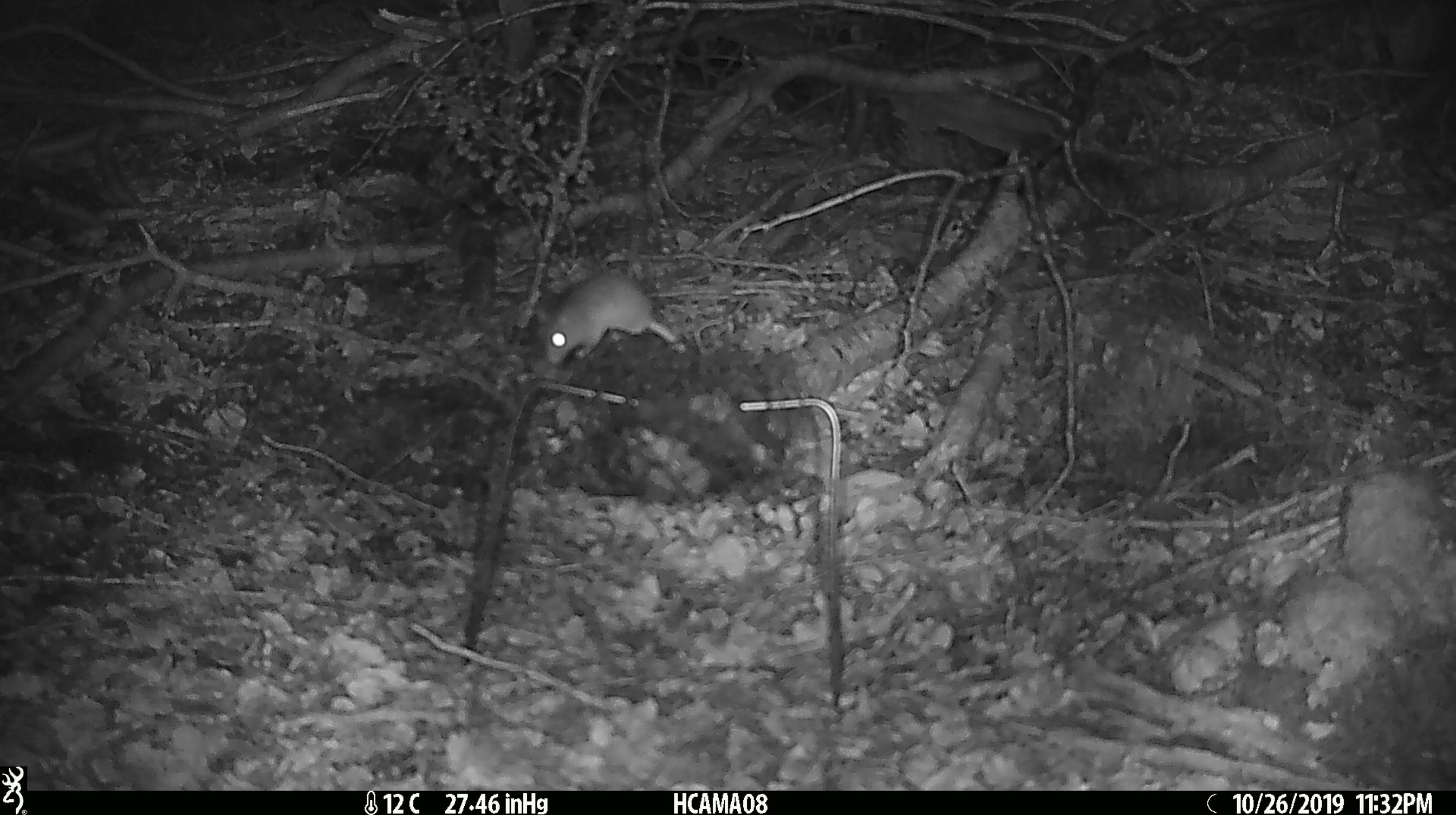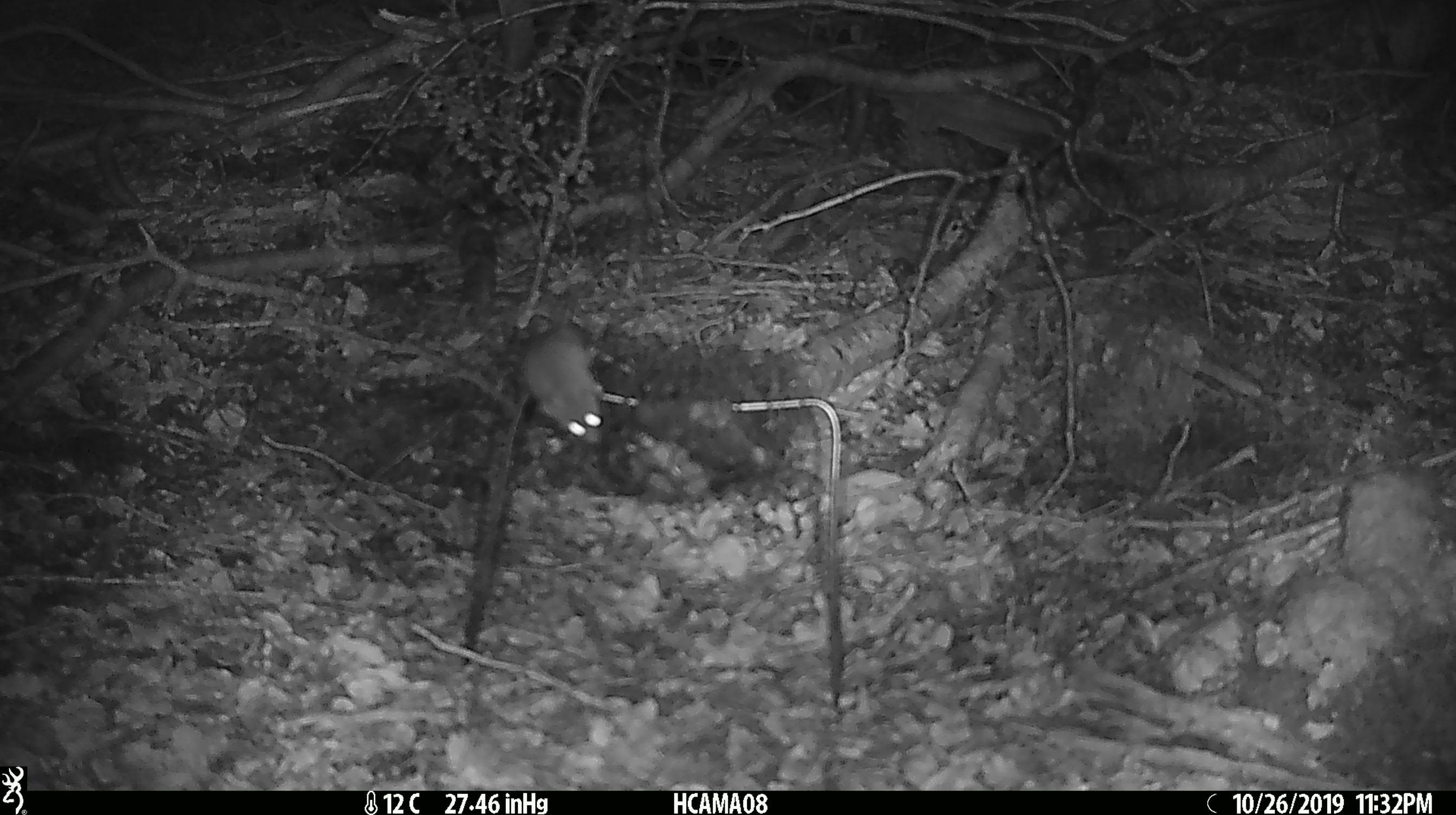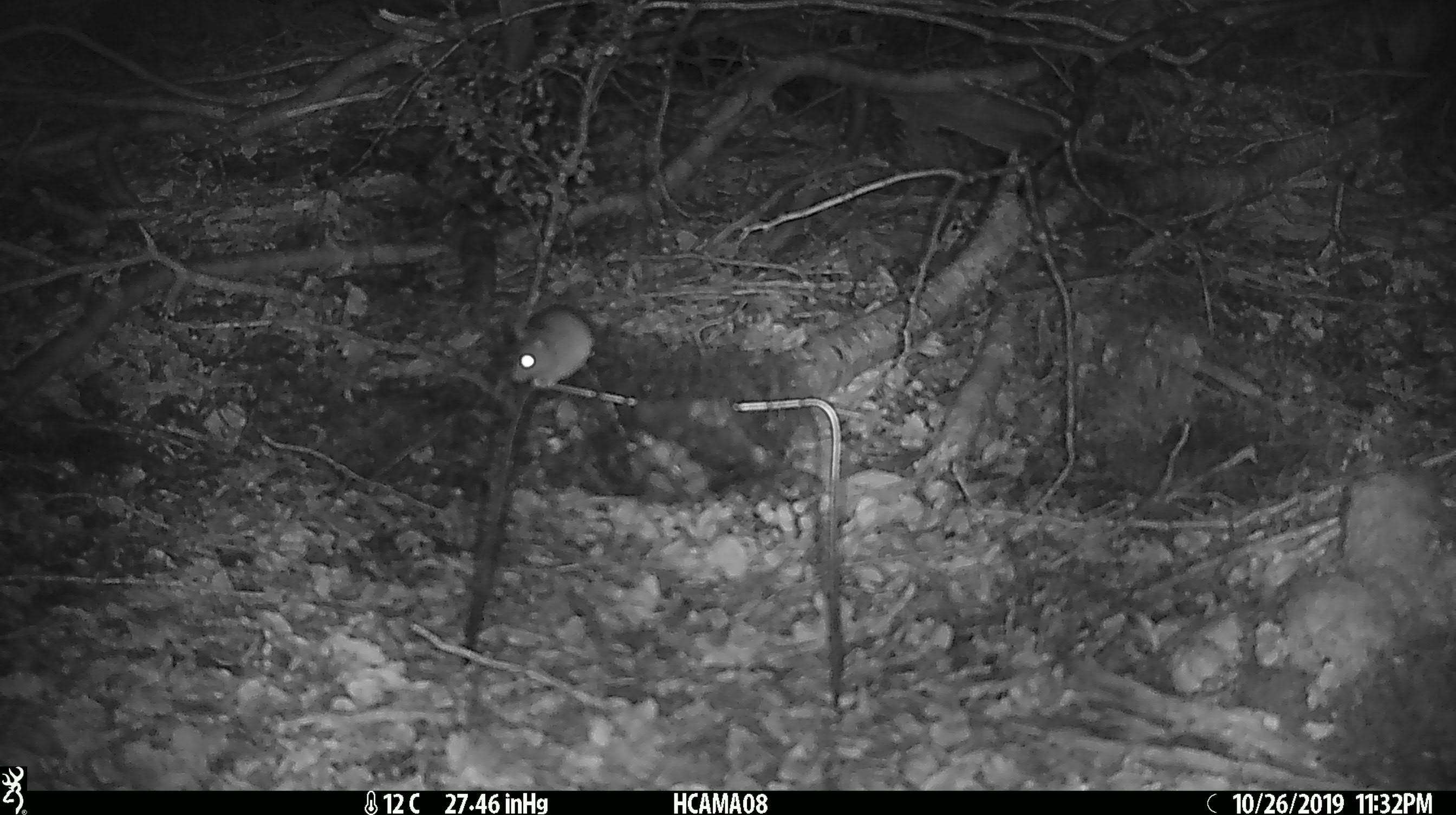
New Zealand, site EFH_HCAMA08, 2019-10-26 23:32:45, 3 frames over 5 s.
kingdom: Animalia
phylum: Chordata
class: Mammalia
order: Rodentia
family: Muridae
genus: Mus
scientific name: Mus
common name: mouse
Mouse (Mus).